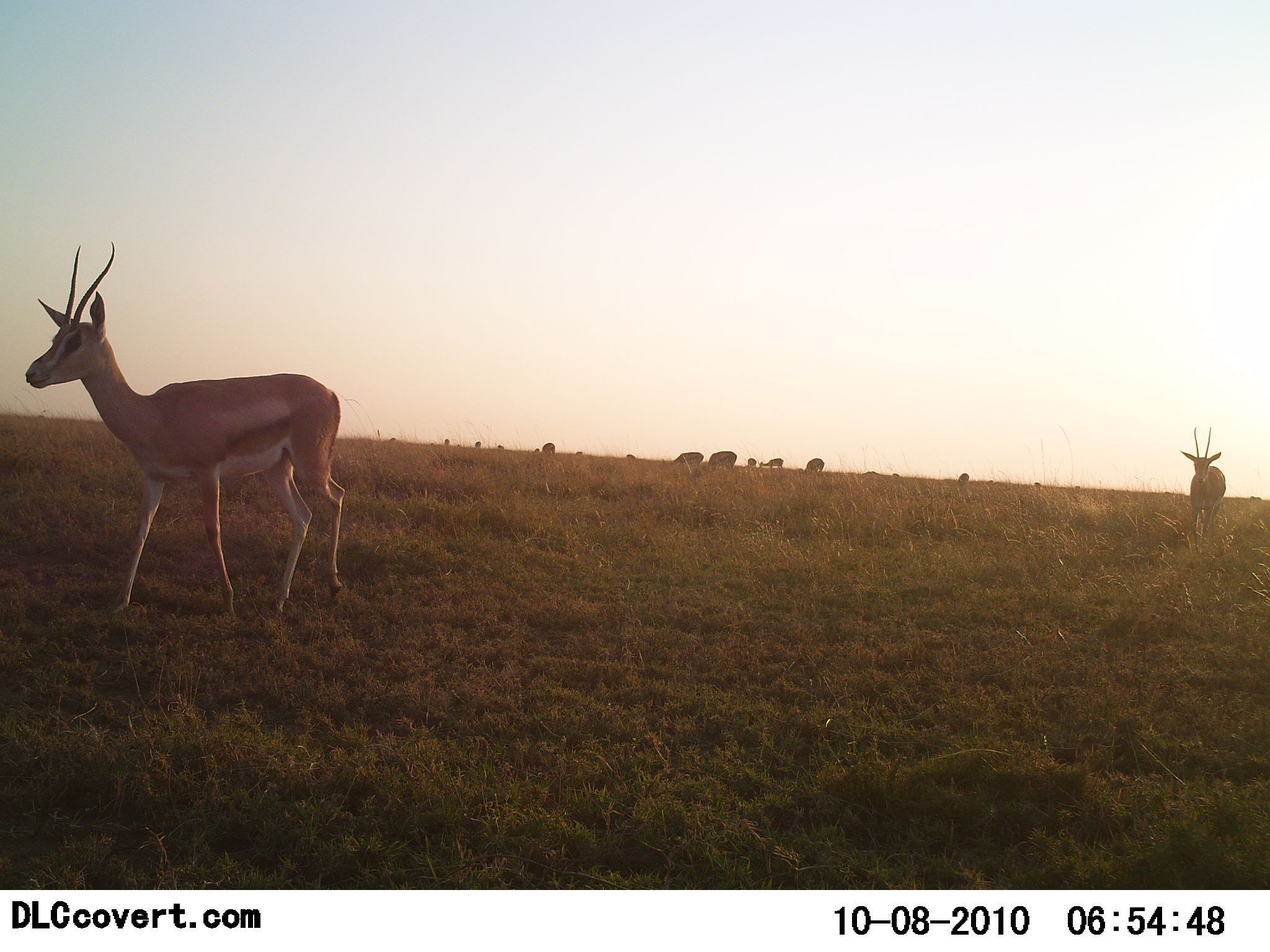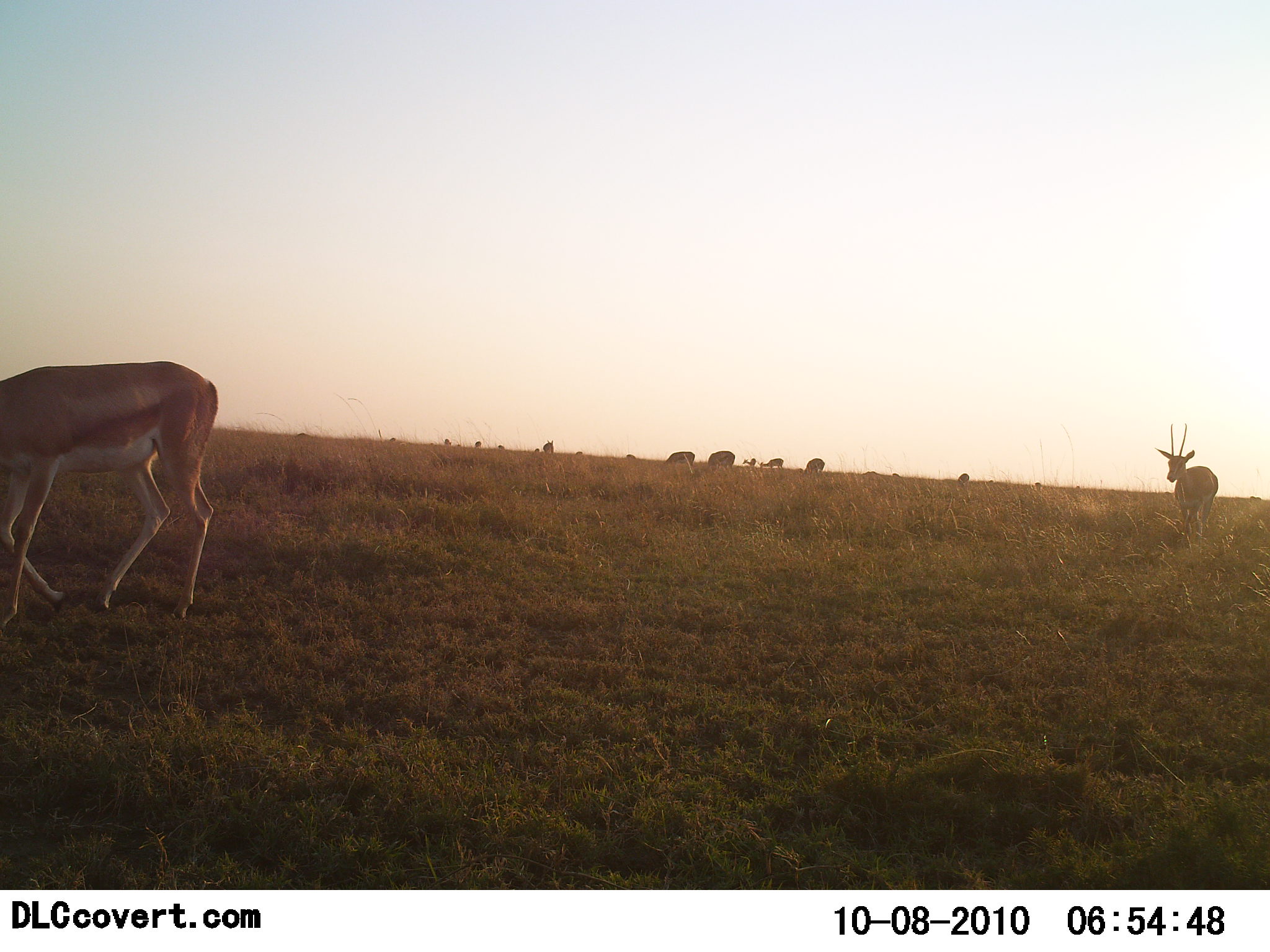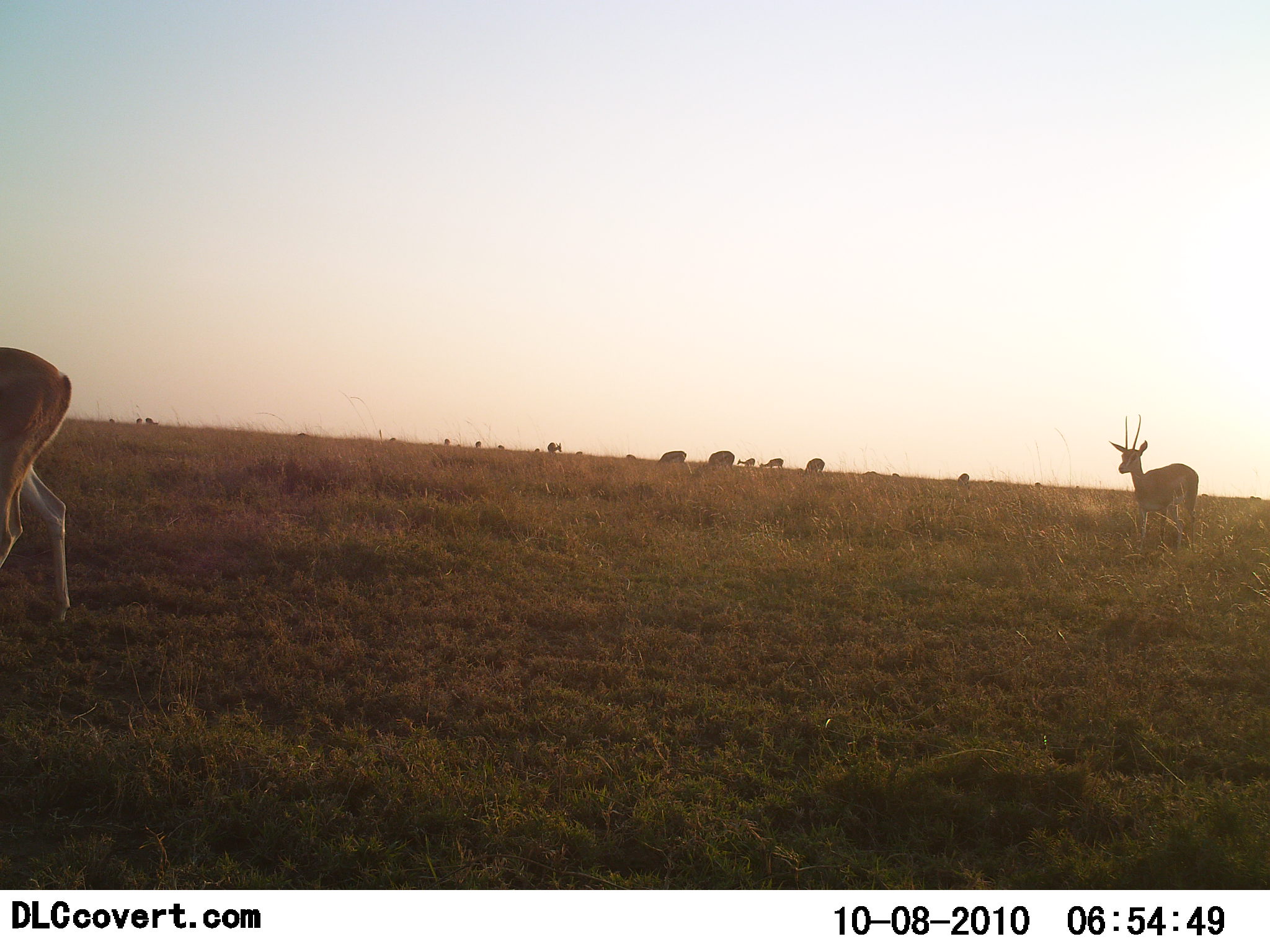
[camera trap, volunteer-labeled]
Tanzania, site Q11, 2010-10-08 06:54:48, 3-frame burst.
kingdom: Animalia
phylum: Chordata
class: Mammalia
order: Artiodactyla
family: Bovidae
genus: Nanger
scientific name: Nanger granti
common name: grant's gazelle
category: gazellegrants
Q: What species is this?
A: Gazellegrants (grant's gazelle) (Nanger granti).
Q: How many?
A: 5.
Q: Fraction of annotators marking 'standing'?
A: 33%.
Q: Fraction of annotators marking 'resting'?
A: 0%.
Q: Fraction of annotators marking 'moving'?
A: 67%.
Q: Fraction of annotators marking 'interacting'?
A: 0%.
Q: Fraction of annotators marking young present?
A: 0%.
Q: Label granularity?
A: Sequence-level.